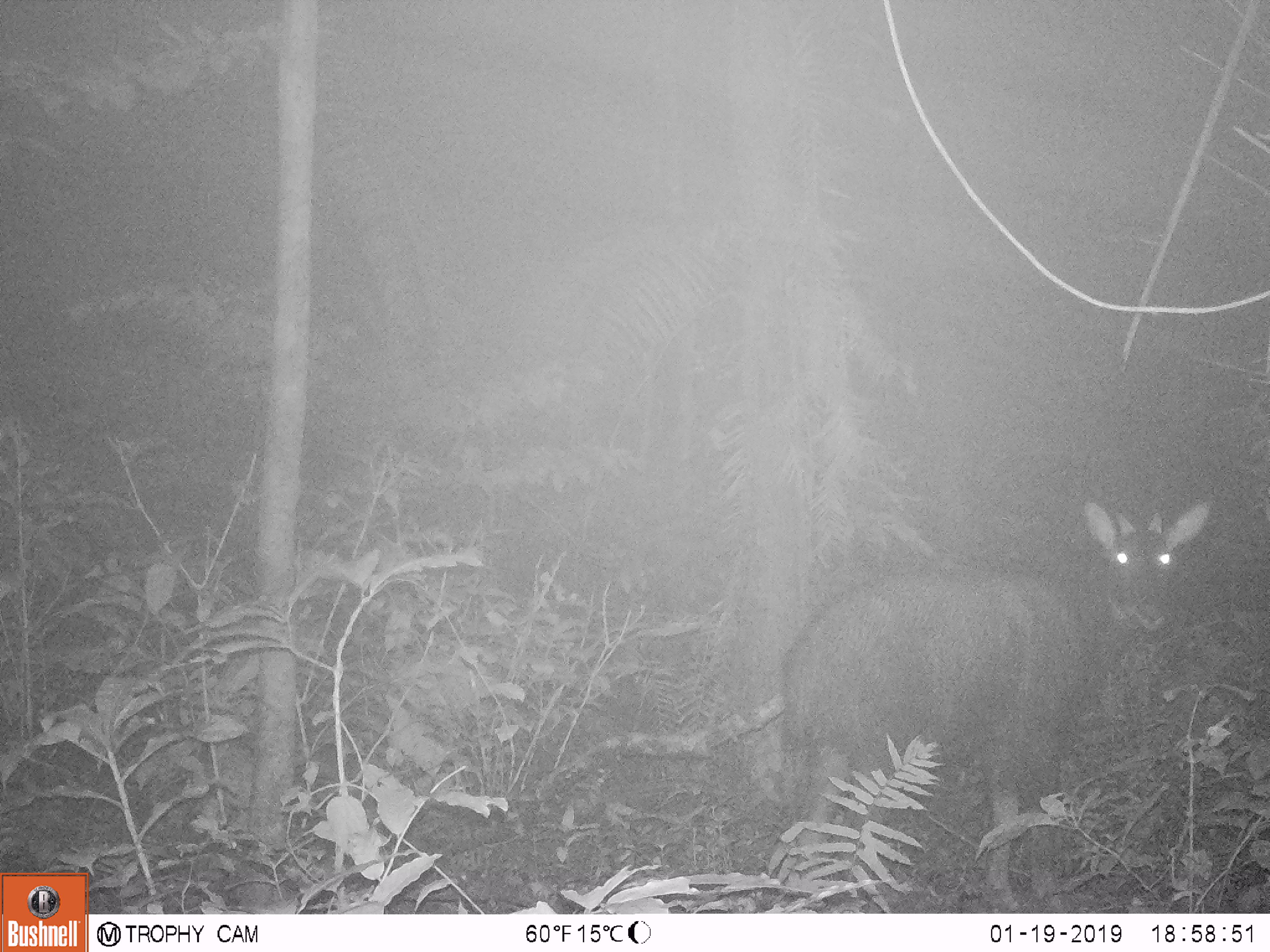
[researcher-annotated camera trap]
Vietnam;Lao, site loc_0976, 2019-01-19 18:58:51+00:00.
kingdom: Animalia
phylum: Chordata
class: Mammalia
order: Artiodactyla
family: Bovidae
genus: Capricornis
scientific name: Capricornis sumatraensis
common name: chinese serow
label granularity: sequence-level